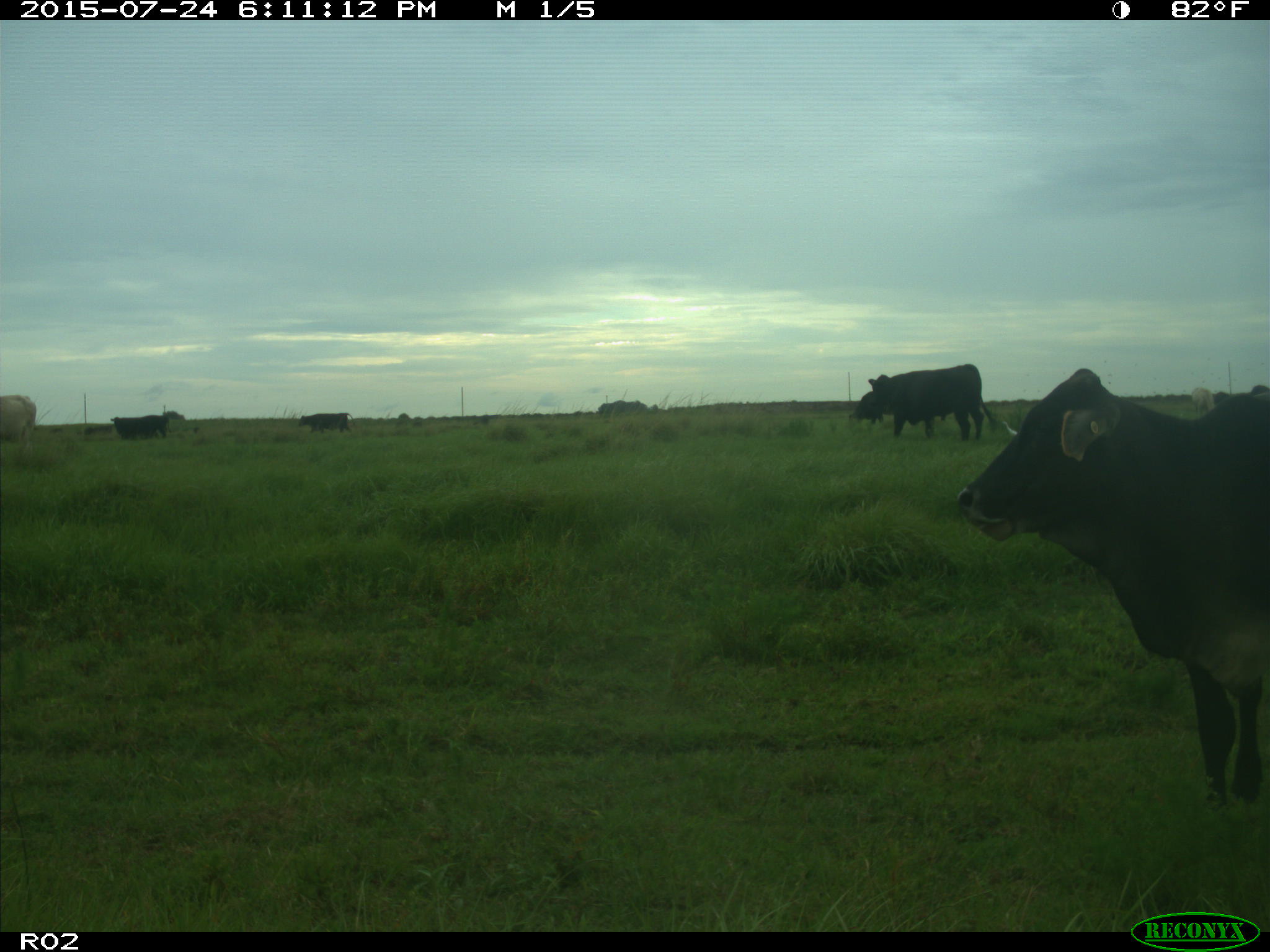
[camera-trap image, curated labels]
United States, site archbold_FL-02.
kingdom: Animalia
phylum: Chordata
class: Mammalia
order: Artiodactyla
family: Bovidae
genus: Bos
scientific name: Bos taurus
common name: domestic cow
Bos taurus (domestic cow).